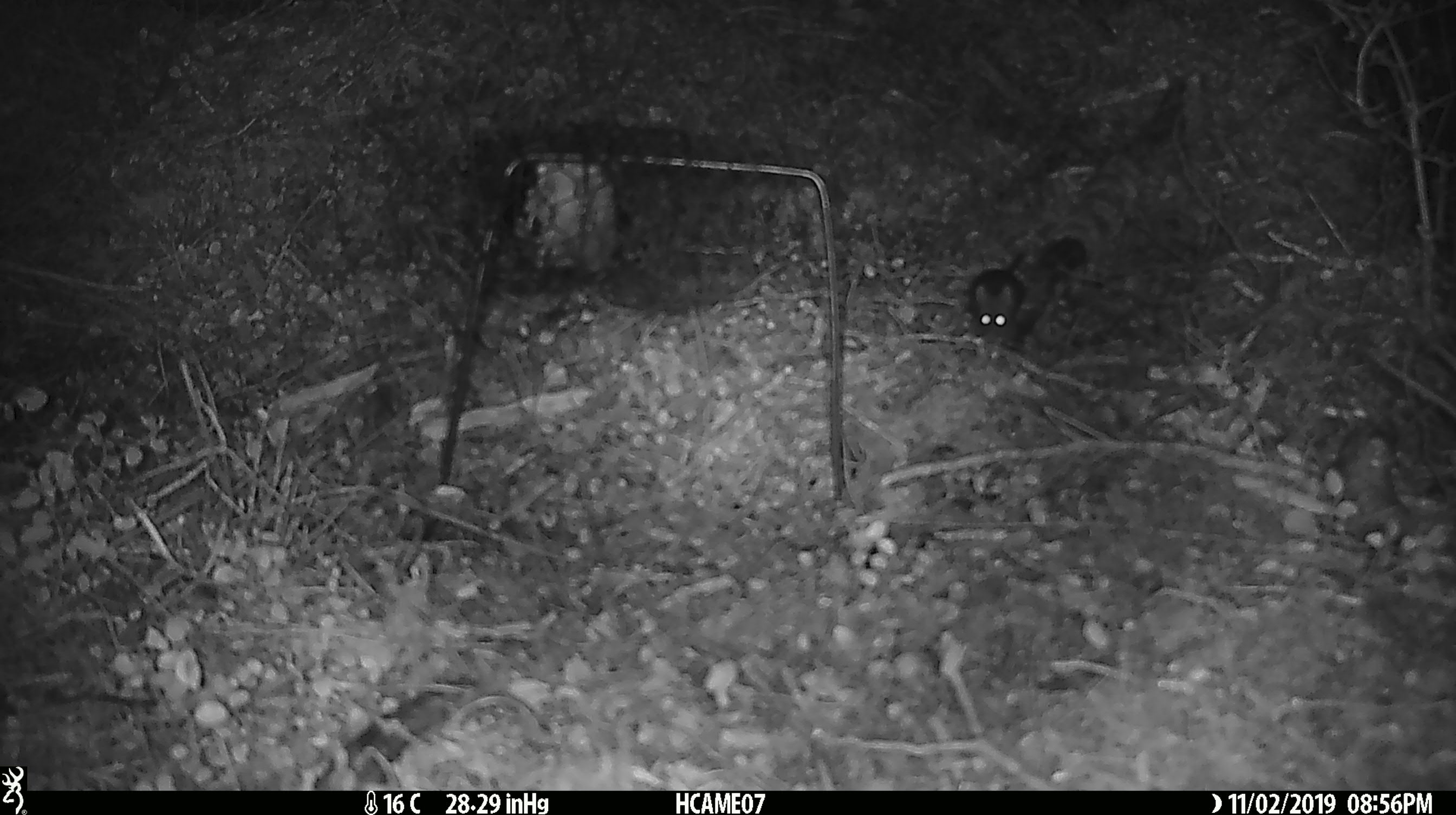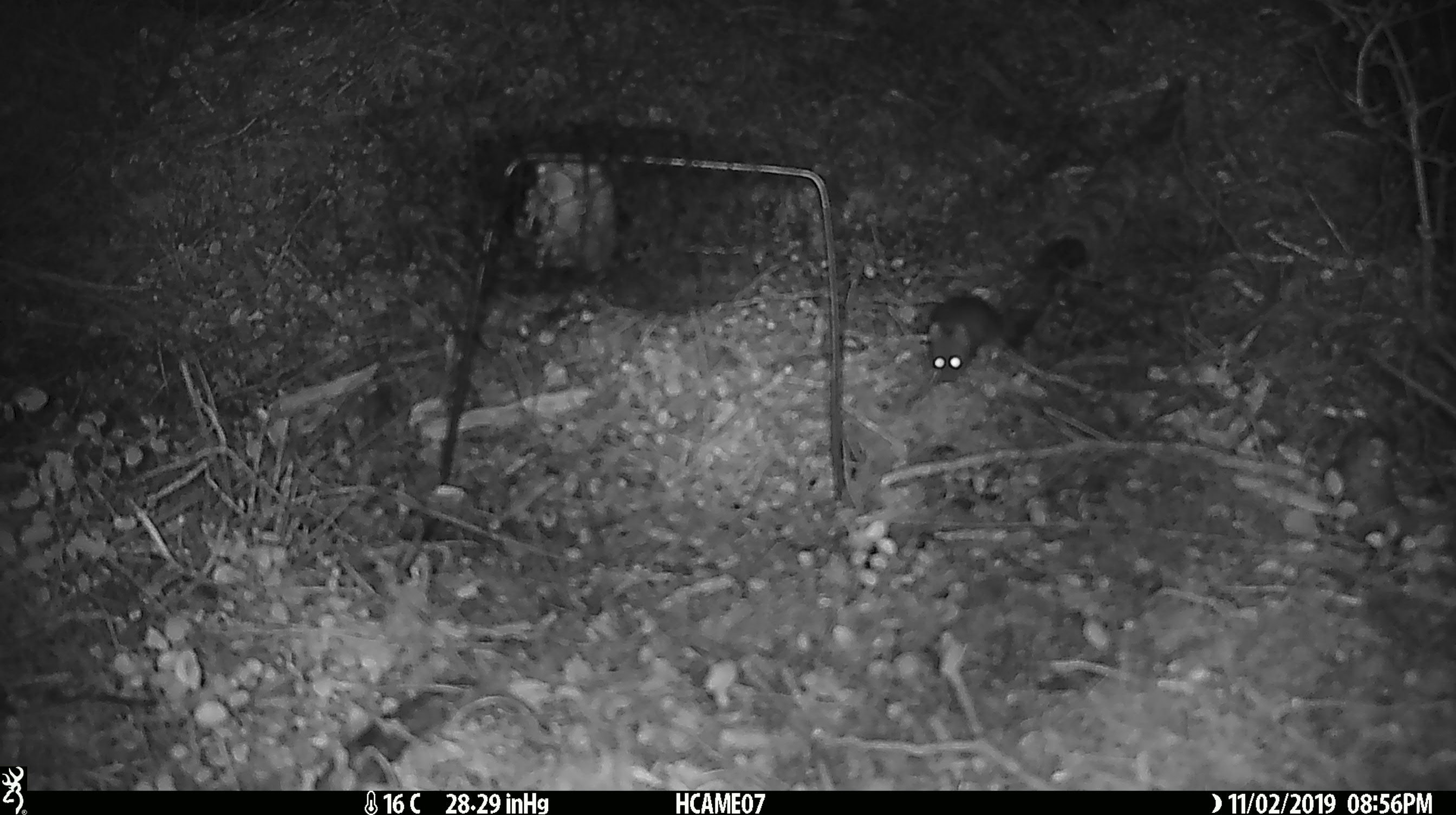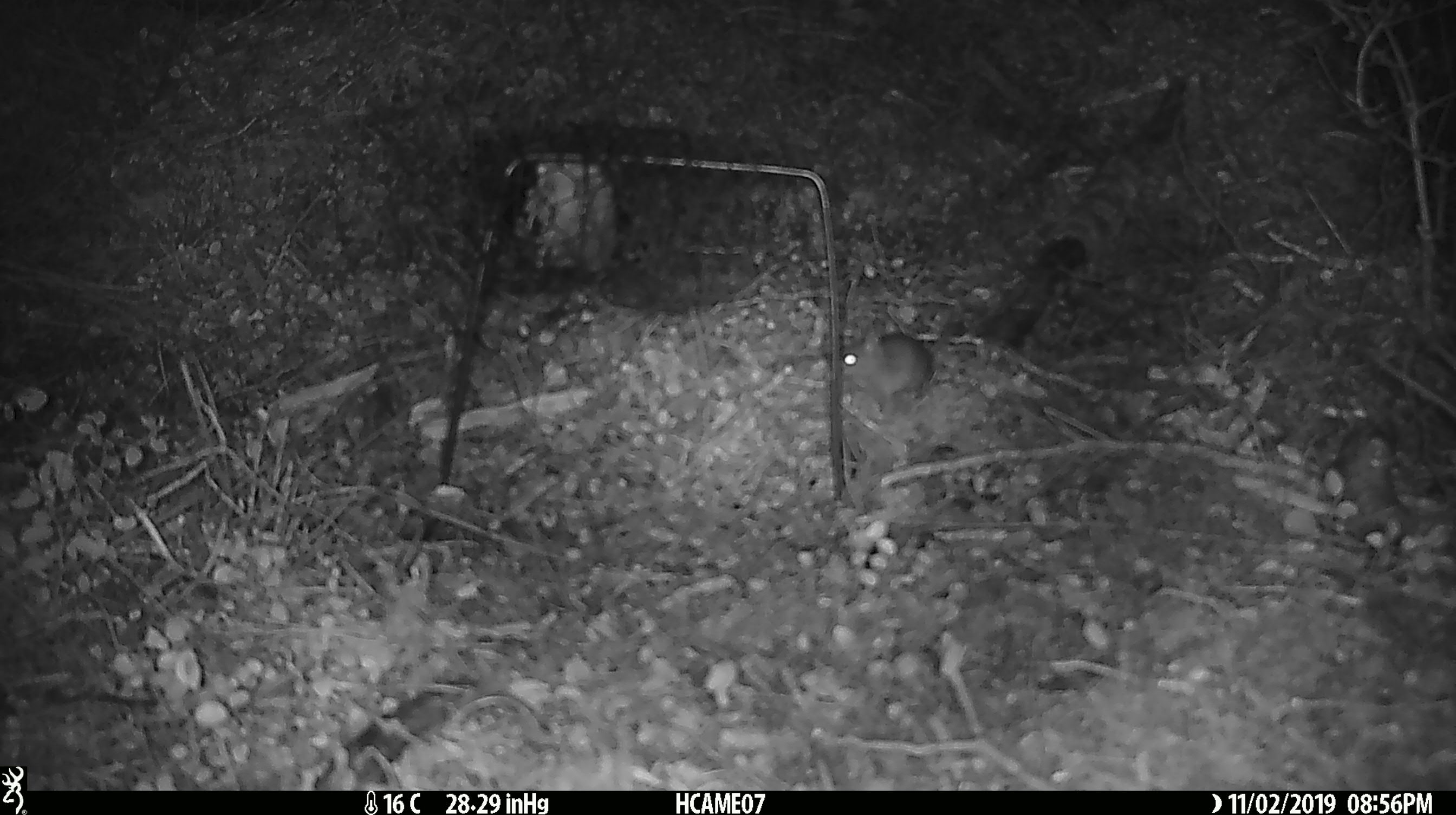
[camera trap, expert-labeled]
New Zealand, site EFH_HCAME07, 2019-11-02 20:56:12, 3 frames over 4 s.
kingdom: Animalia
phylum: Chordata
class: Mammalia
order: Rodentia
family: Muridae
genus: Mus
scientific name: Mus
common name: mouse